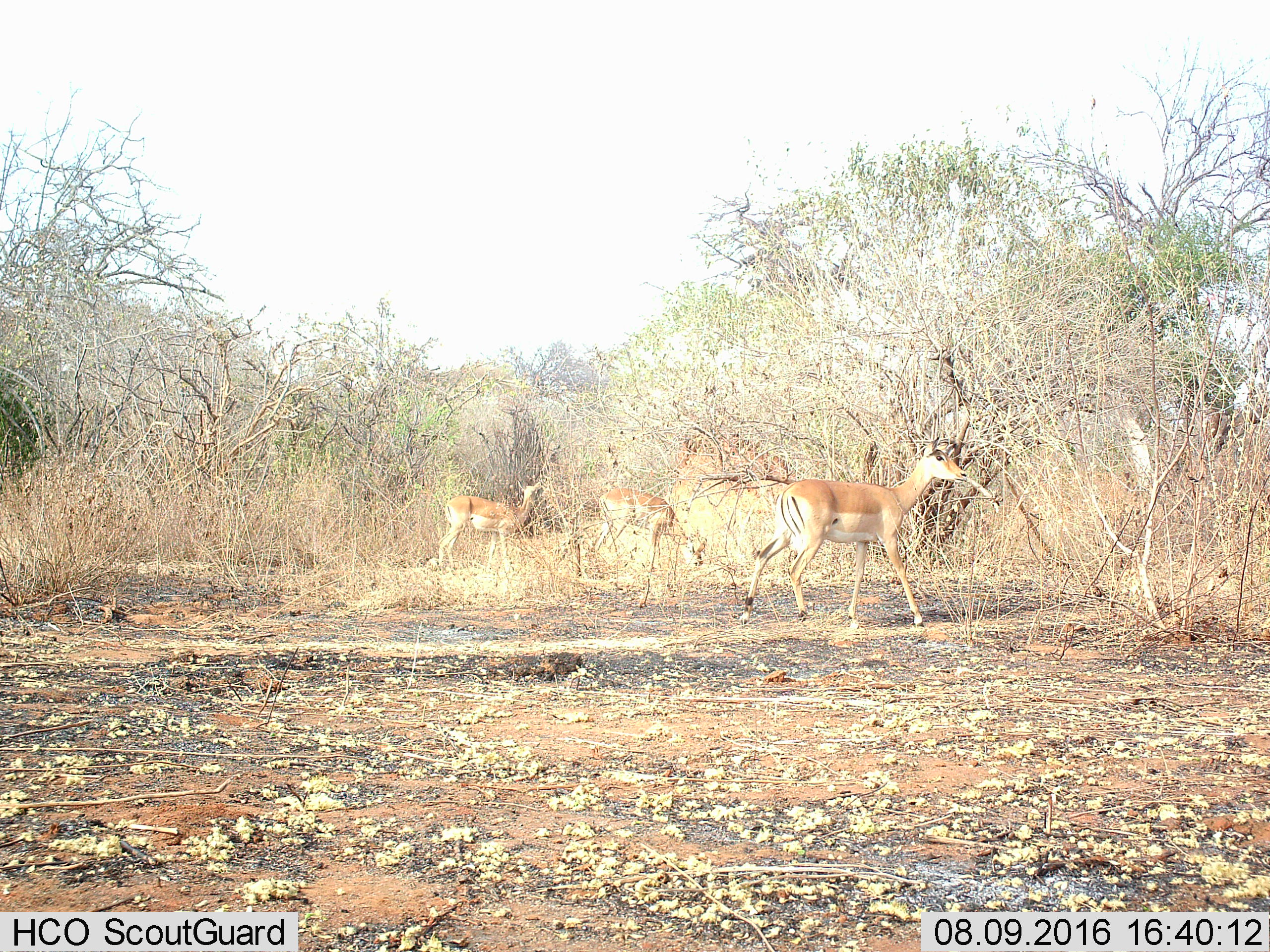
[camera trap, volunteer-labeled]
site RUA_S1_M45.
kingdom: Animalia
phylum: Chordata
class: Mammalia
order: Artiodactyla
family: Bovidae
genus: Aepyceros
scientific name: Aepyceros melampus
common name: impala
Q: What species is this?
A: Impala (Aepyceros melampus).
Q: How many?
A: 3.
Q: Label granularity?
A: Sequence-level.